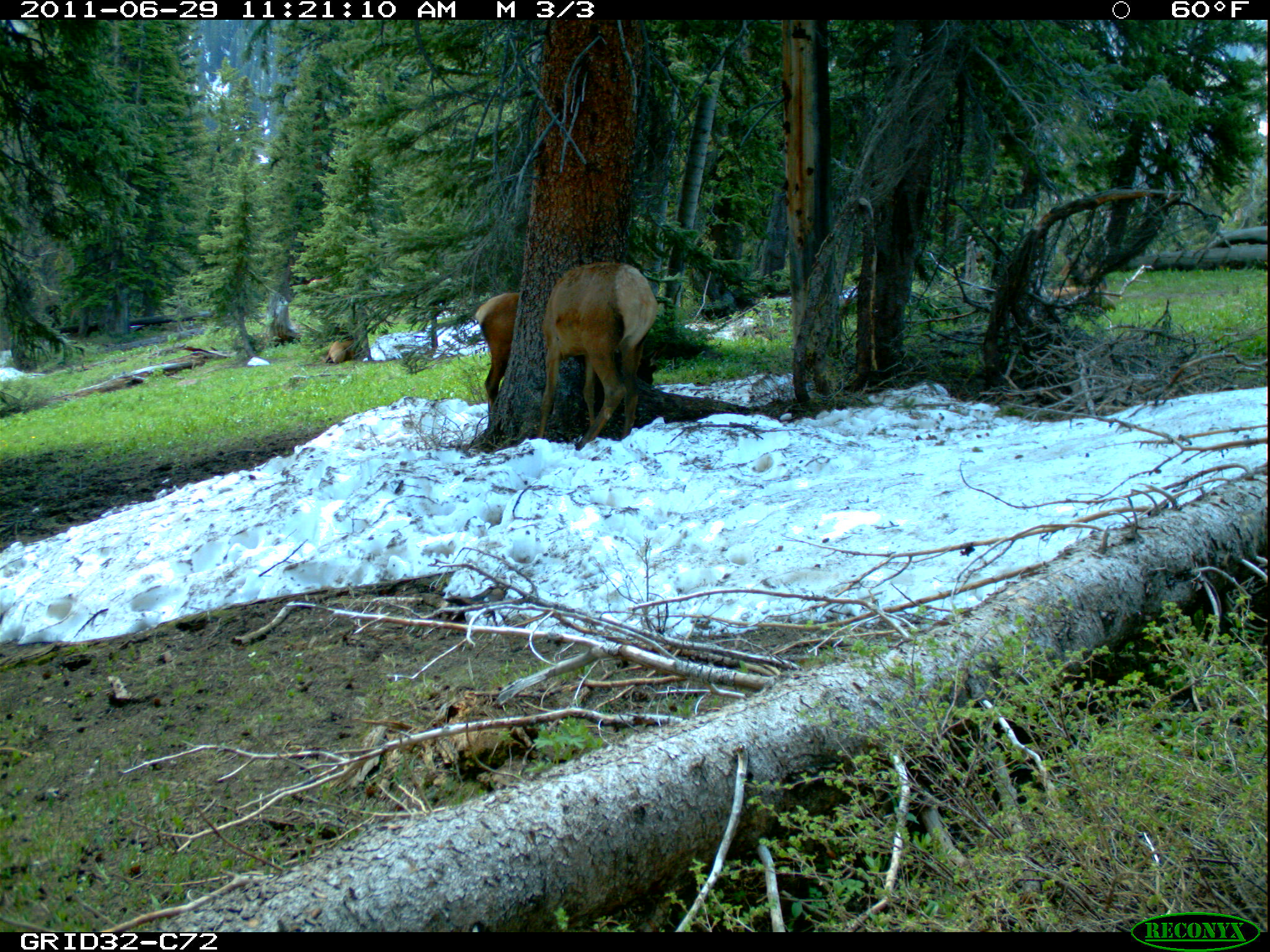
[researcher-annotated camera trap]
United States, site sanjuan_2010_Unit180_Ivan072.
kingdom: Animalia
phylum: Chordata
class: Mammalia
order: Artiodactyla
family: Cervidae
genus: Cervus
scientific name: Cervus elaphus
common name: red deer